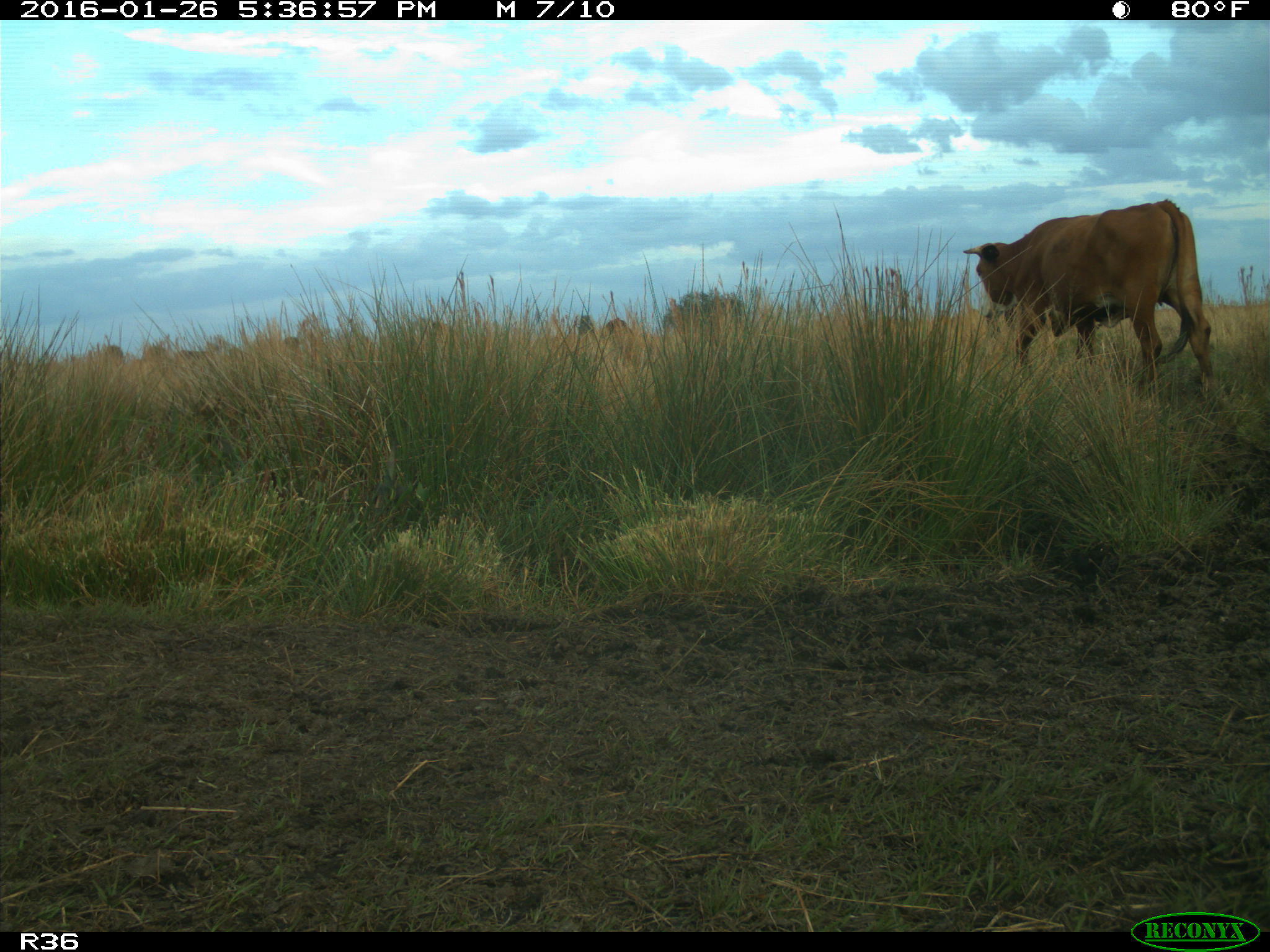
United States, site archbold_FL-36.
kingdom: Animalia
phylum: Chordata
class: Mammalia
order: Artiodactyla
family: Bovidae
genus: Bos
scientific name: Bos taurus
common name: domestic cow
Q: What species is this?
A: Bos taurus (domestic cow).